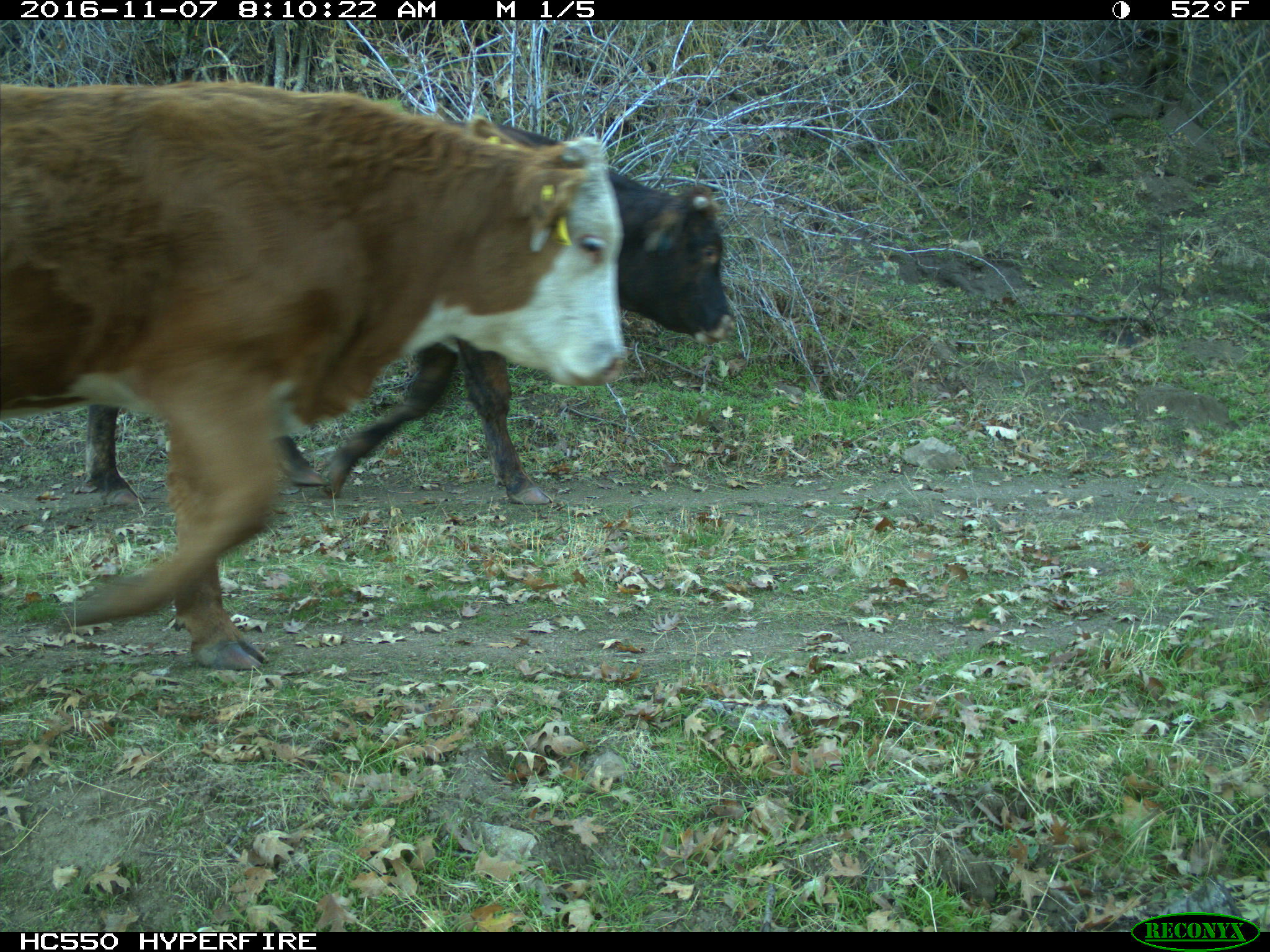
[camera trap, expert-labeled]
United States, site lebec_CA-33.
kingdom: Animalia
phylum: Chordata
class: Mammalia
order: Artiodactyla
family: Bovidae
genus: Bos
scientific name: Bos taurus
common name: domestic cow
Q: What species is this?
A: Bos taurus (domestic cow).